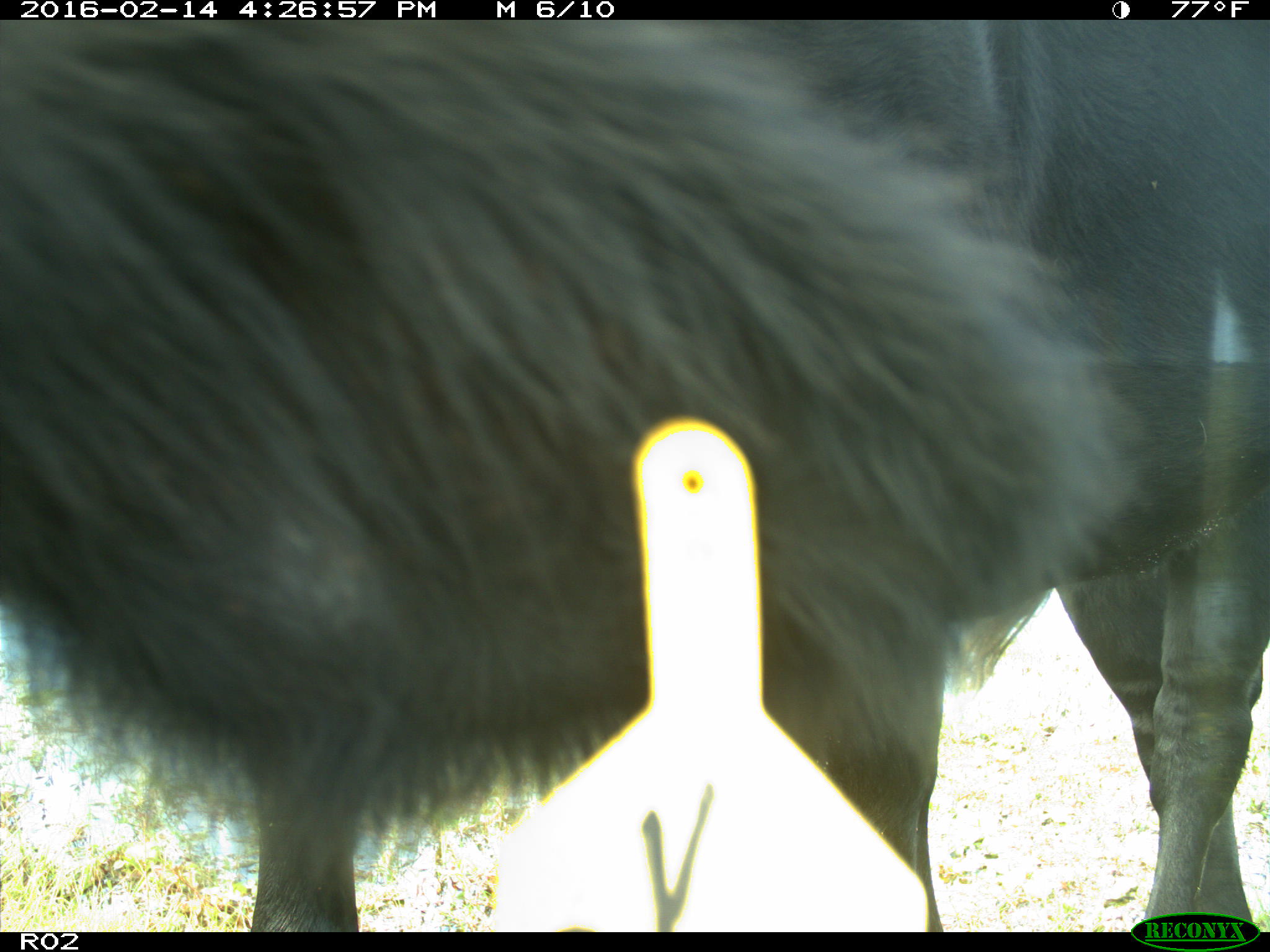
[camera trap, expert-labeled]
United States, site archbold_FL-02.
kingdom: Animalia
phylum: Chordata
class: Mammalia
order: Artiodactyla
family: Bovidae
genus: Bos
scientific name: Bos taurus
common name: domestic cow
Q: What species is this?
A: Bos taurus (domestic cow).